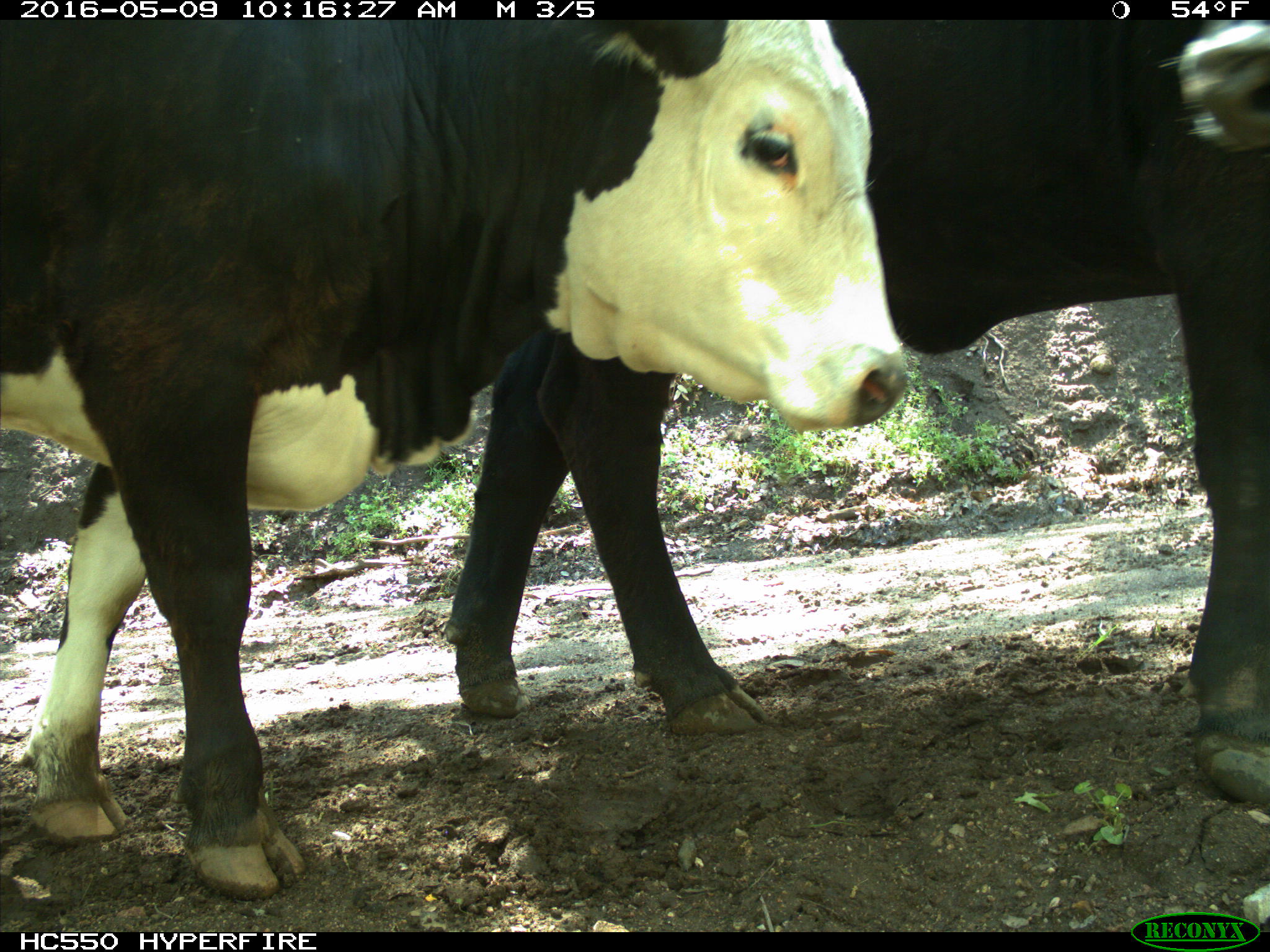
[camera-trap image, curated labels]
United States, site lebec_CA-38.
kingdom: Animalia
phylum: Chordata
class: Mammalia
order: Artiodactyla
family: Bovidae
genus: Bos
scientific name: Bos taurus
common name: domestic cow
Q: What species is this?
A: Bos taurus (domestic cow).